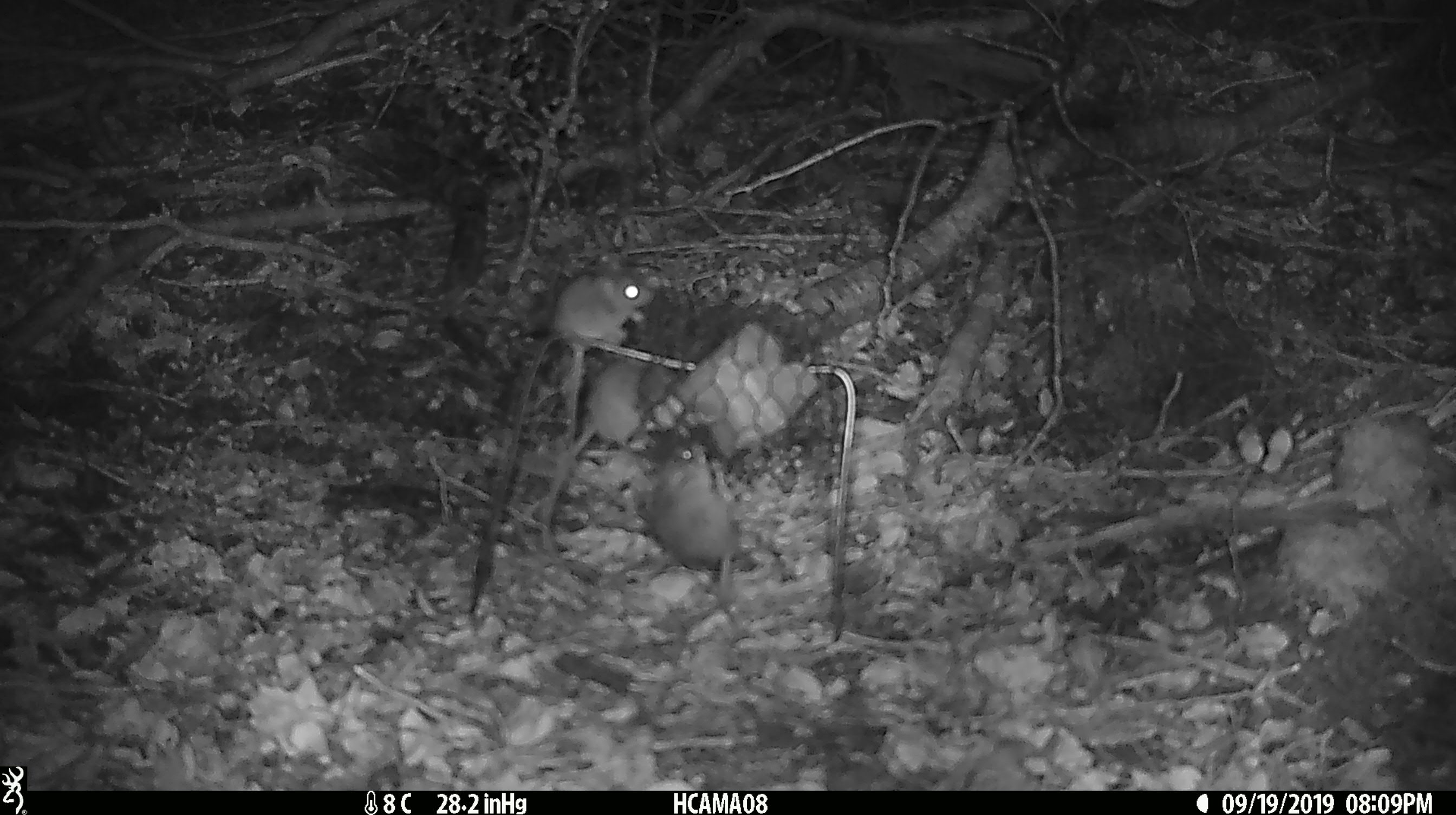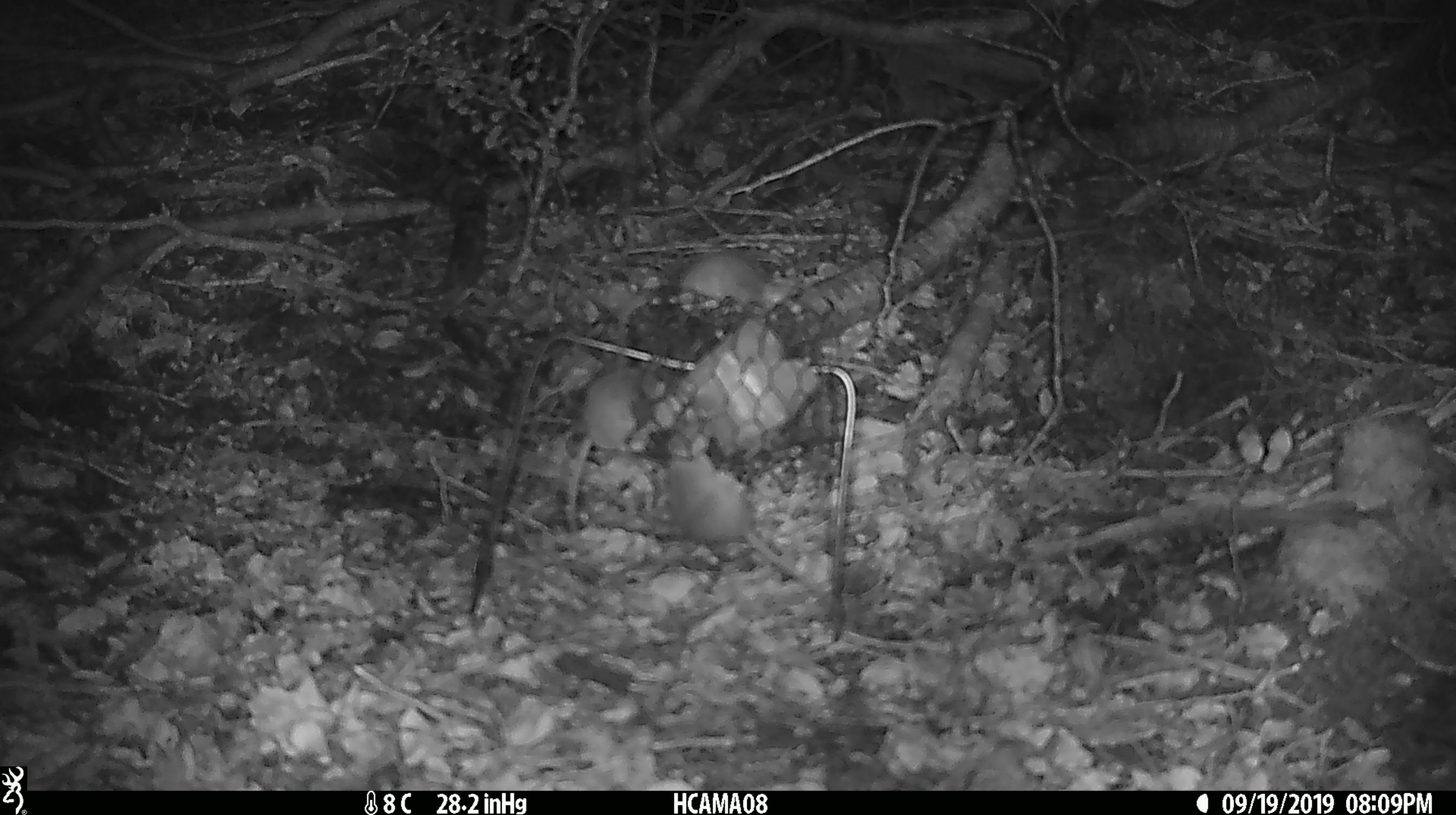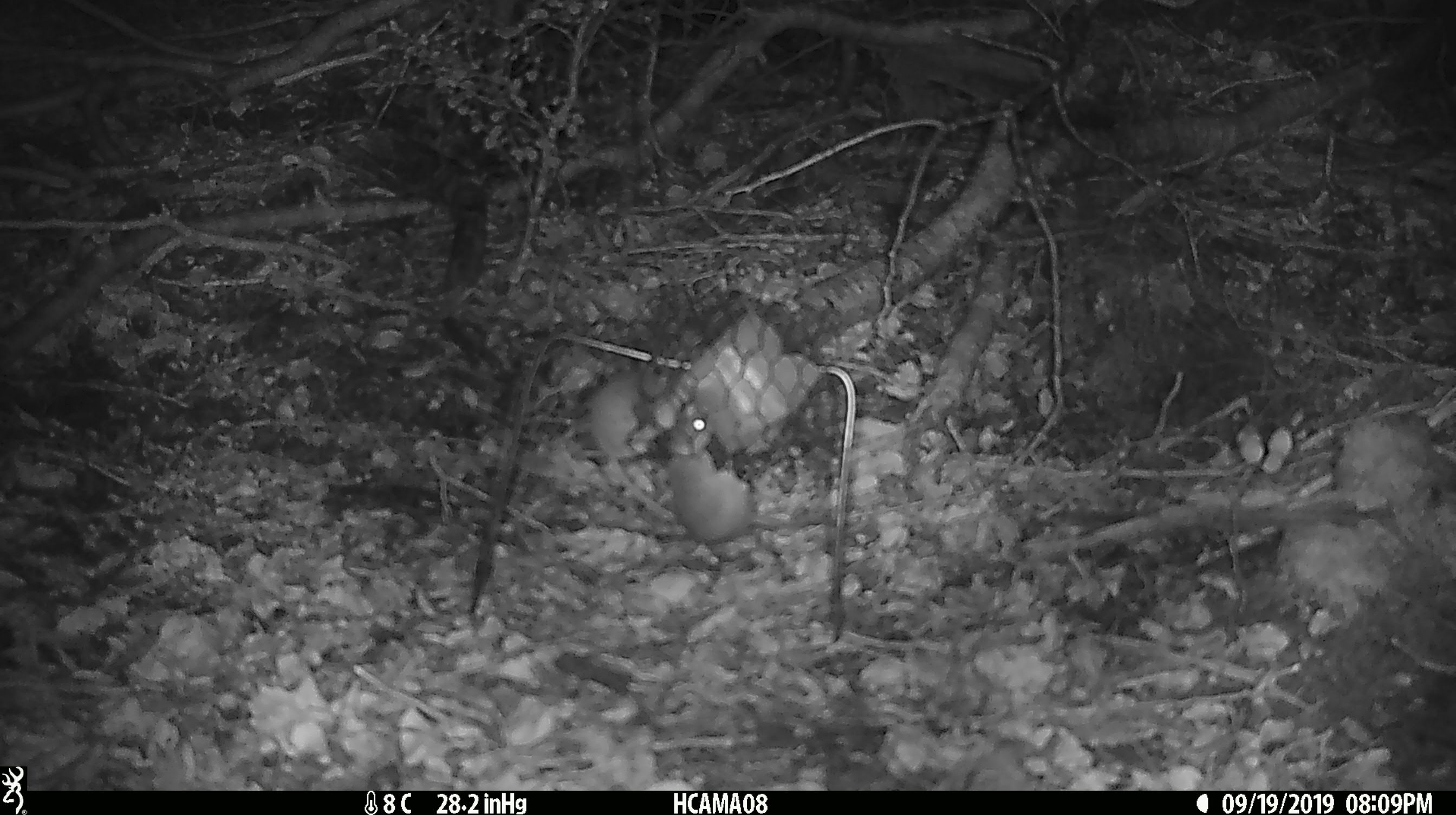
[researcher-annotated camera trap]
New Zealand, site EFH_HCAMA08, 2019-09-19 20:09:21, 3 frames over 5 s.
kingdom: Animalia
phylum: Chordata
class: Mammalia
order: Rodentia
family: Muridae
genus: Mus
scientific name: Mus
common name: mouse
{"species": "mouse (Mus)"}